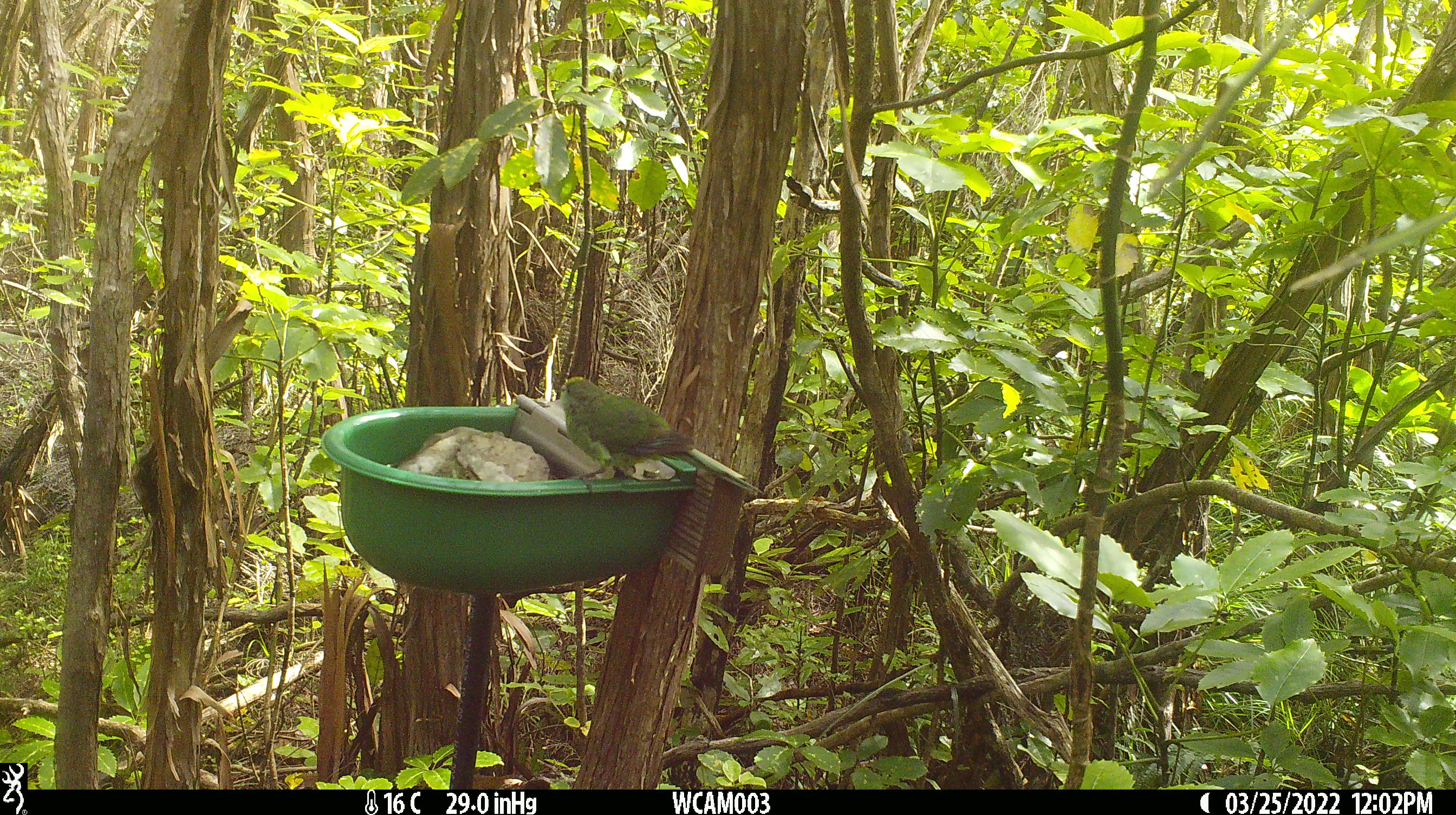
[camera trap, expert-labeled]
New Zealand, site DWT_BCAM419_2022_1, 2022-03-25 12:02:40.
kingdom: Animalia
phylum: Chordata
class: Aves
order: Psittaciformes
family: Psittaculidae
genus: Cyanoramphus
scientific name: Cyanoramphus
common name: parakeet